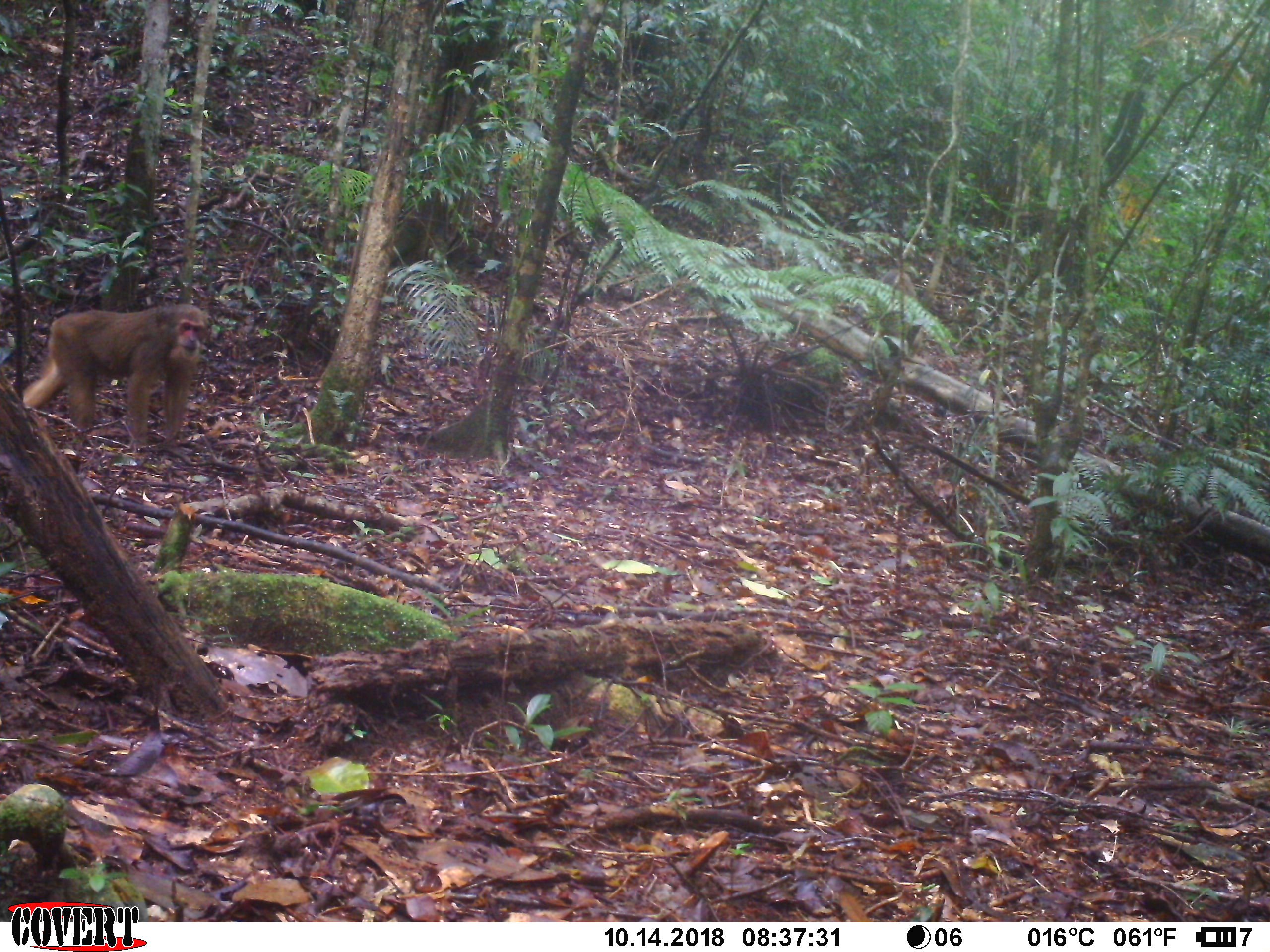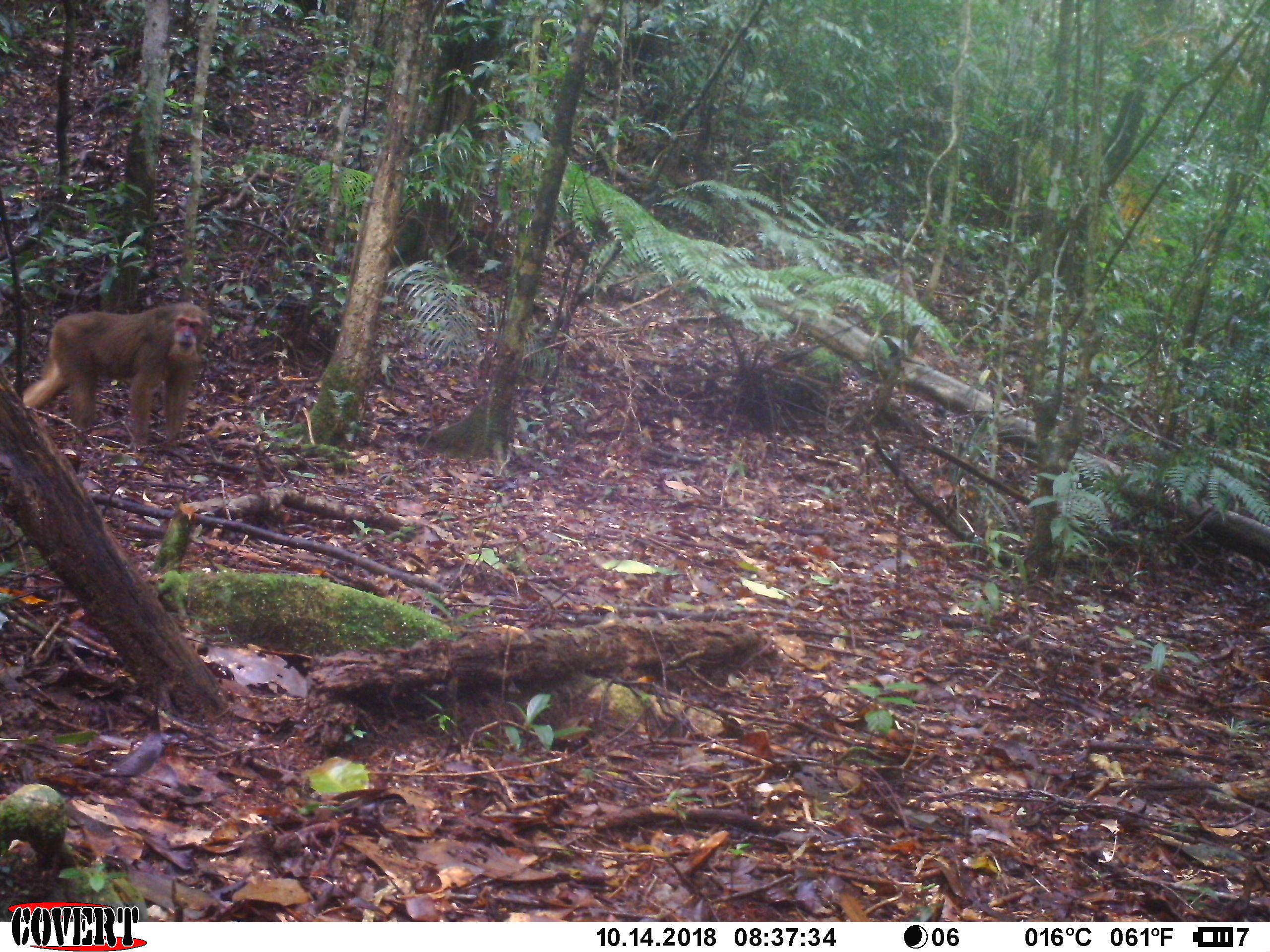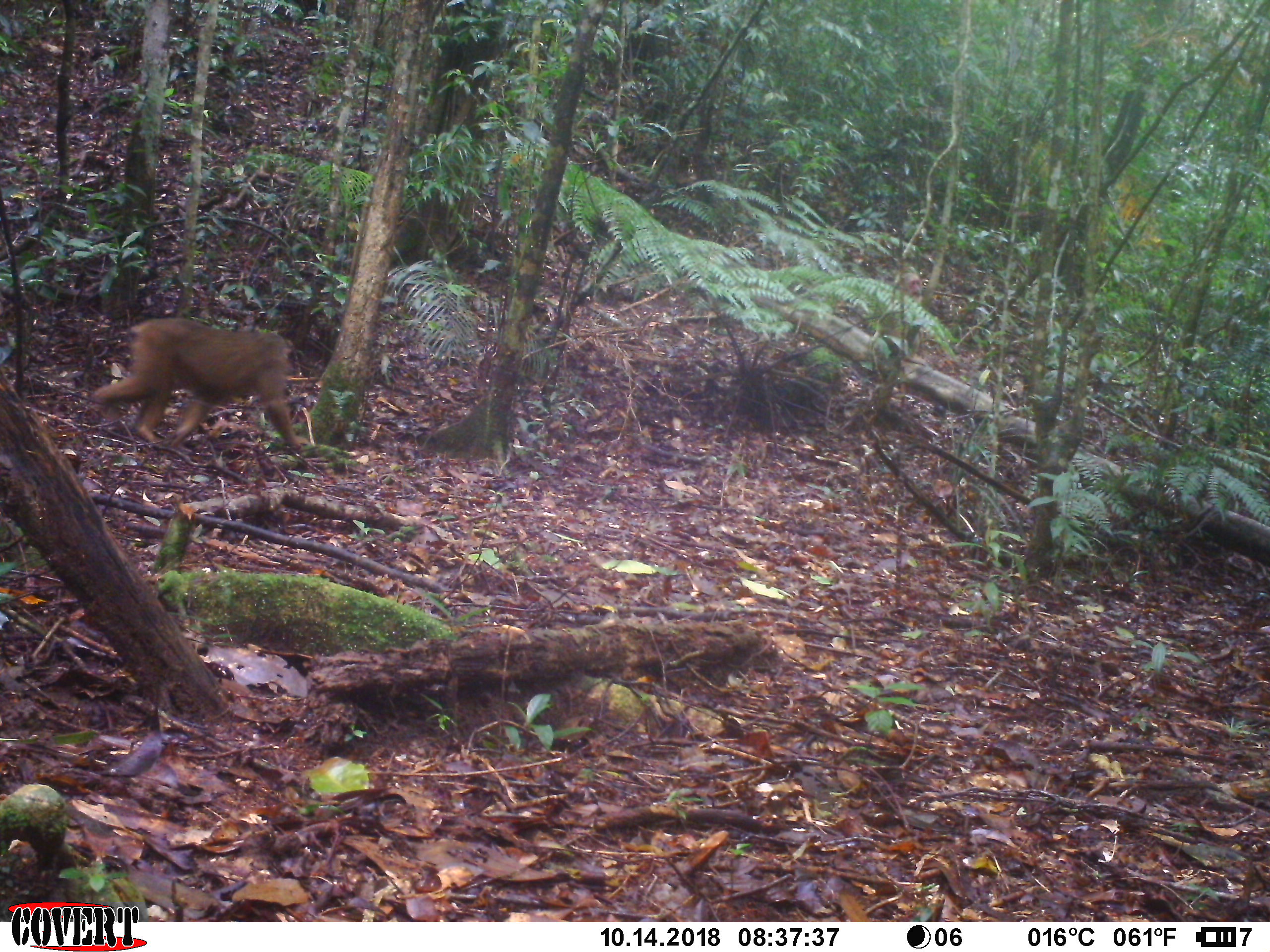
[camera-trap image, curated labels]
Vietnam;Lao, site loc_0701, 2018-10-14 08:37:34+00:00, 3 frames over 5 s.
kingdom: Animalia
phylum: Chordata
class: Mammalia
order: Primates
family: Cercopithecidae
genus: Macaca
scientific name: Macaca arctoides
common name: stump-tailed macaque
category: stump tailed macaque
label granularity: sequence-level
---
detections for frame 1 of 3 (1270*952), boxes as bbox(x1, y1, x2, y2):
stump tailed macaque: bbox(22, 303, 211, 448)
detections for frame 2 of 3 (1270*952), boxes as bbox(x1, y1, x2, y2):
stump tailed macaque: bbox(21, 301, 211, 449)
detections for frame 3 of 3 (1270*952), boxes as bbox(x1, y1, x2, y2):
stump tailed macaque: bbox(90, 317, 302, 452)